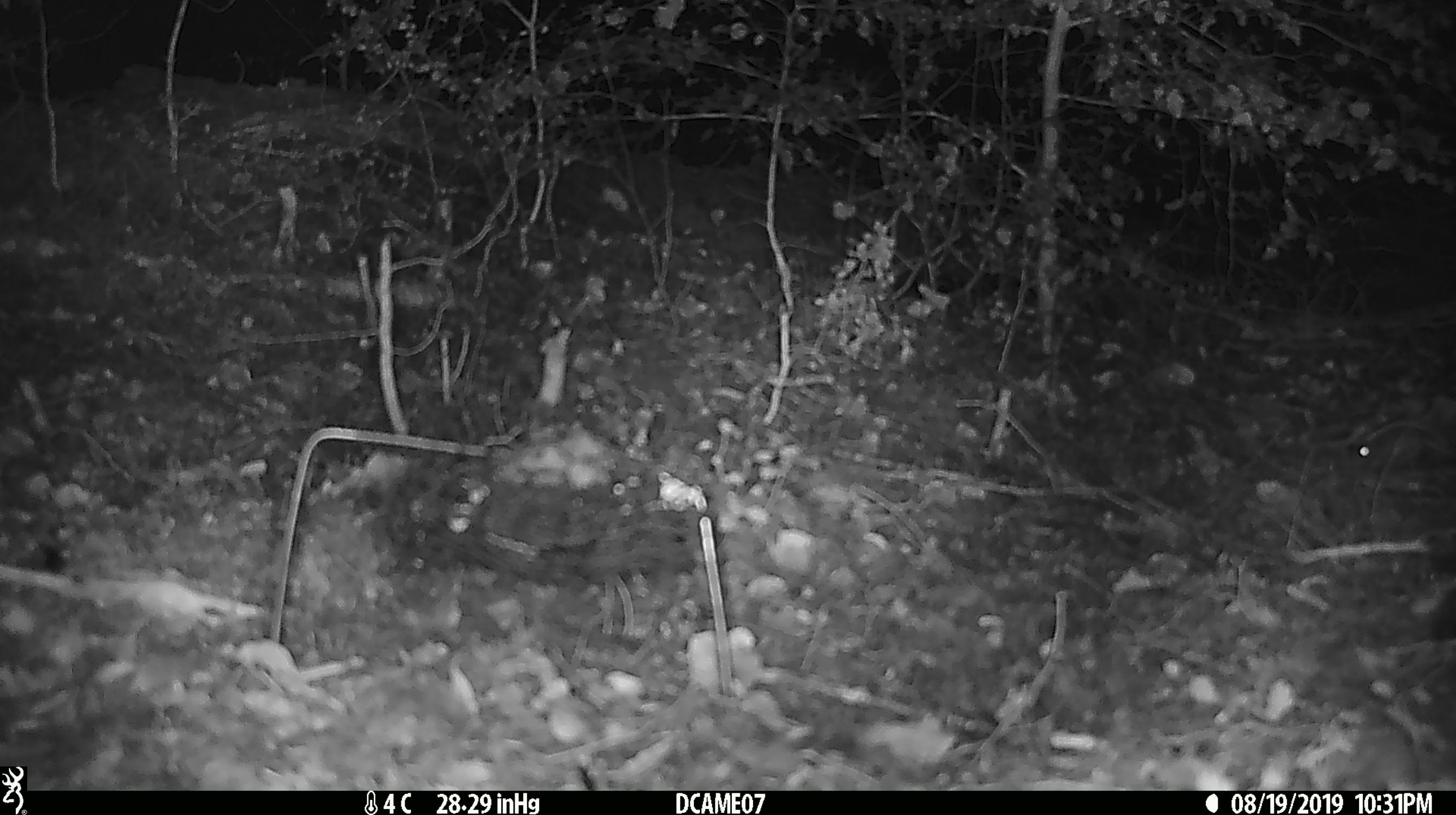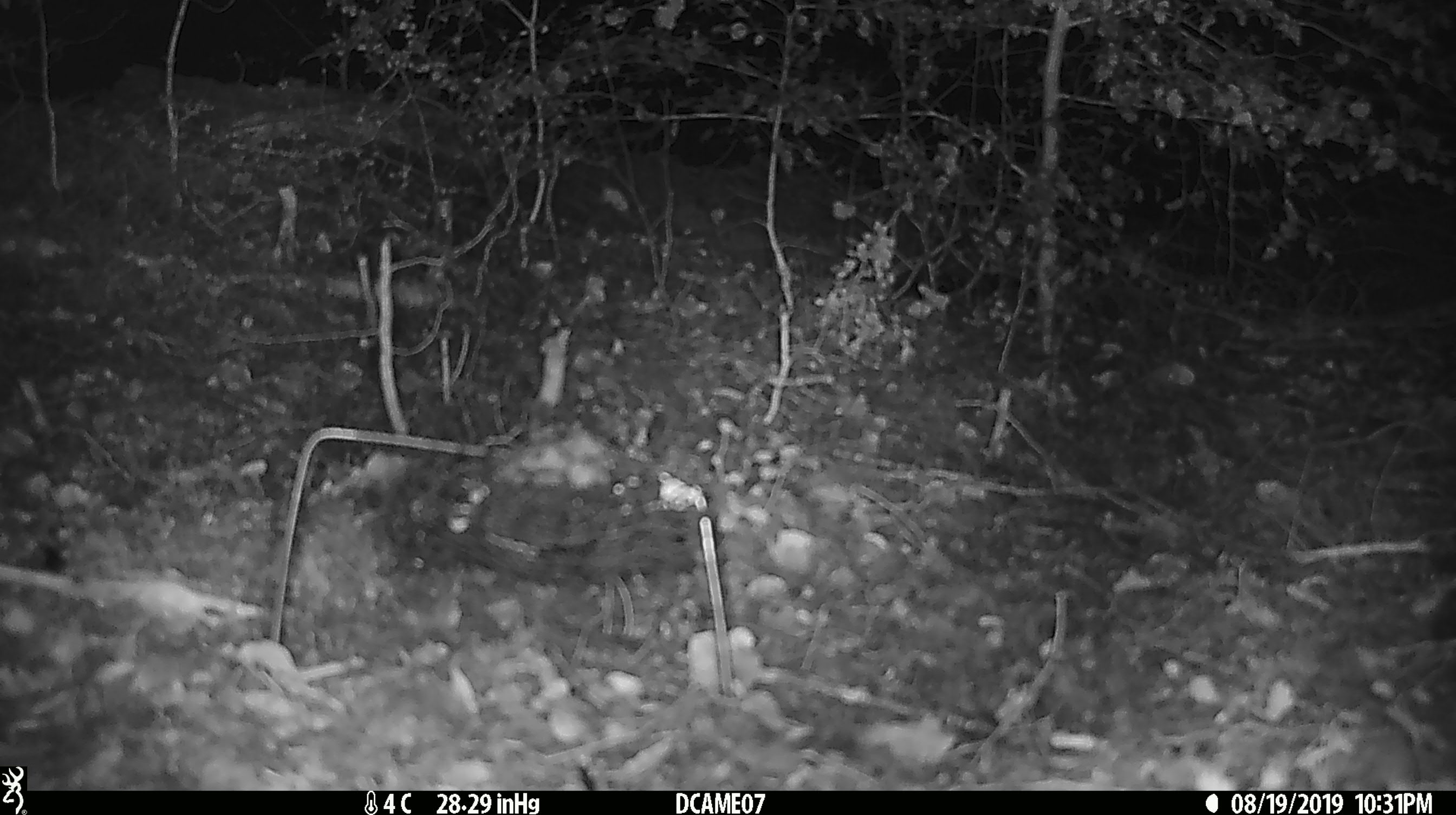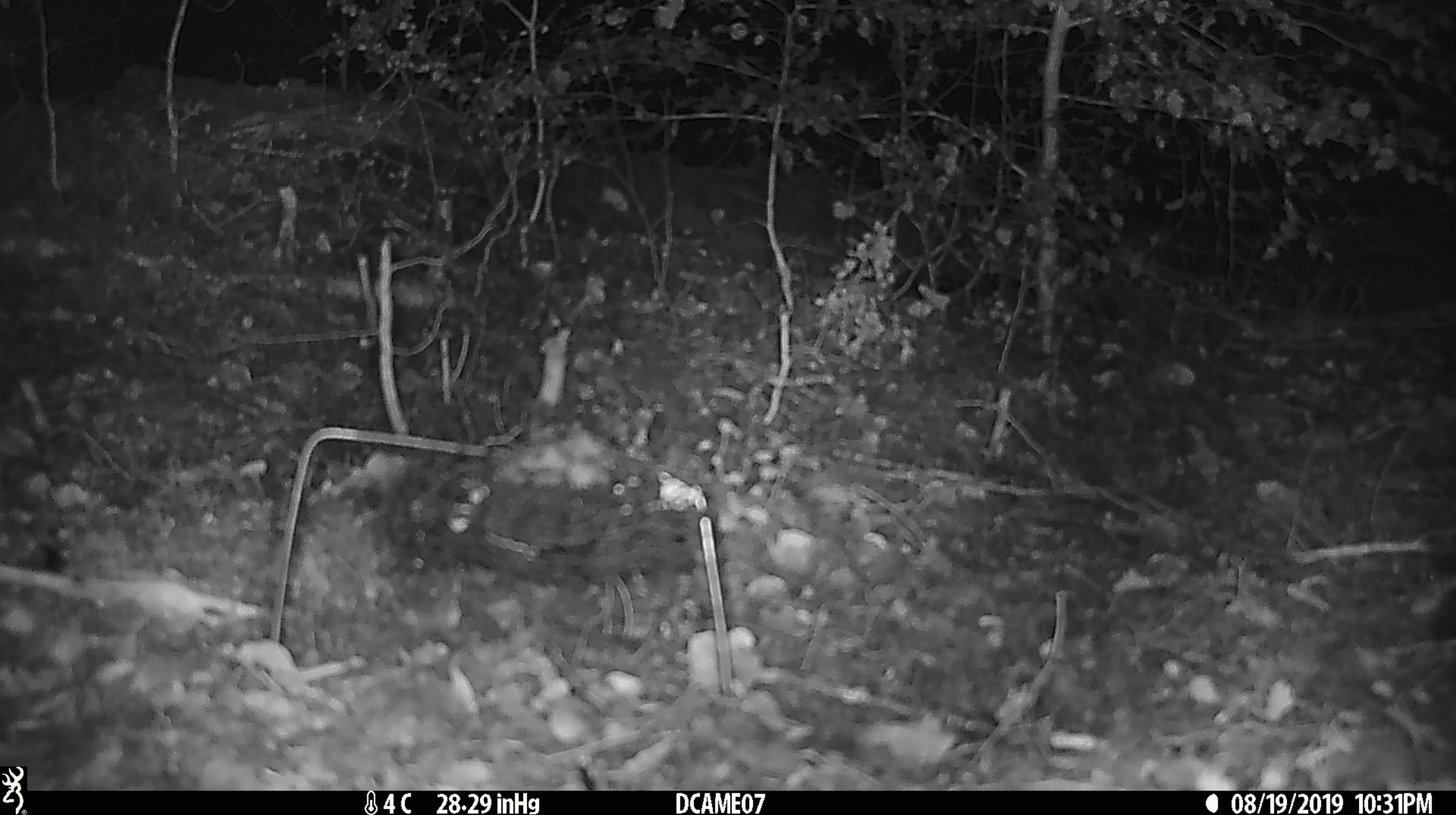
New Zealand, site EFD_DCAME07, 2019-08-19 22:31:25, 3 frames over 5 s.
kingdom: Animalia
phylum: Chordata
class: Mammalia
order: Rodentia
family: Muridae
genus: Mus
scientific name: Mus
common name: mouse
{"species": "mouse (Mus)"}